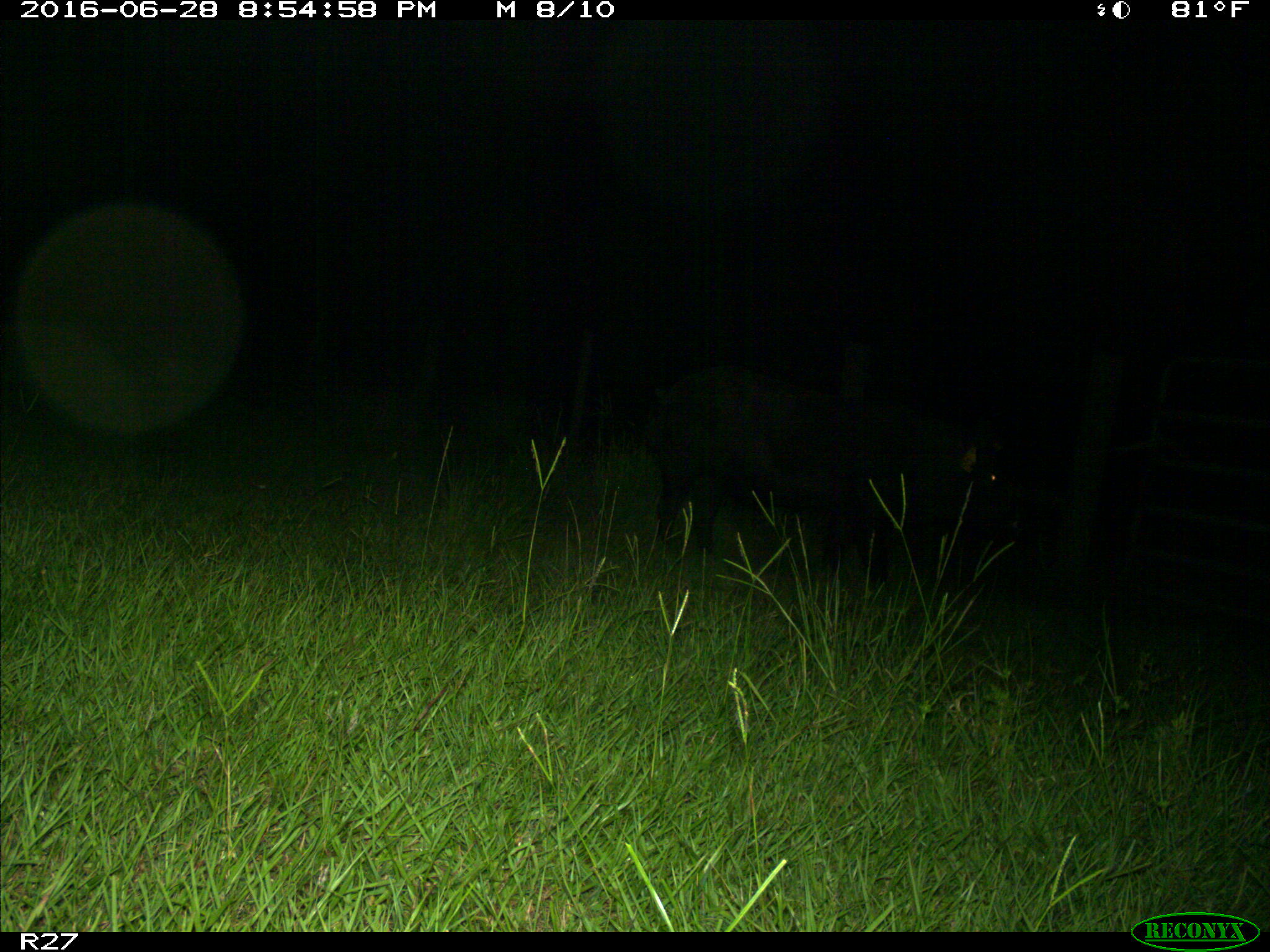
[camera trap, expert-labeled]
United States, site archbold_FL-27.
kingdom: Animalia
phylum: Chordata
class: Mammalia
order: Artiodactyla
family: Suidae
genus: Sus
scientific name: Sus scrofa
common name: wild boar